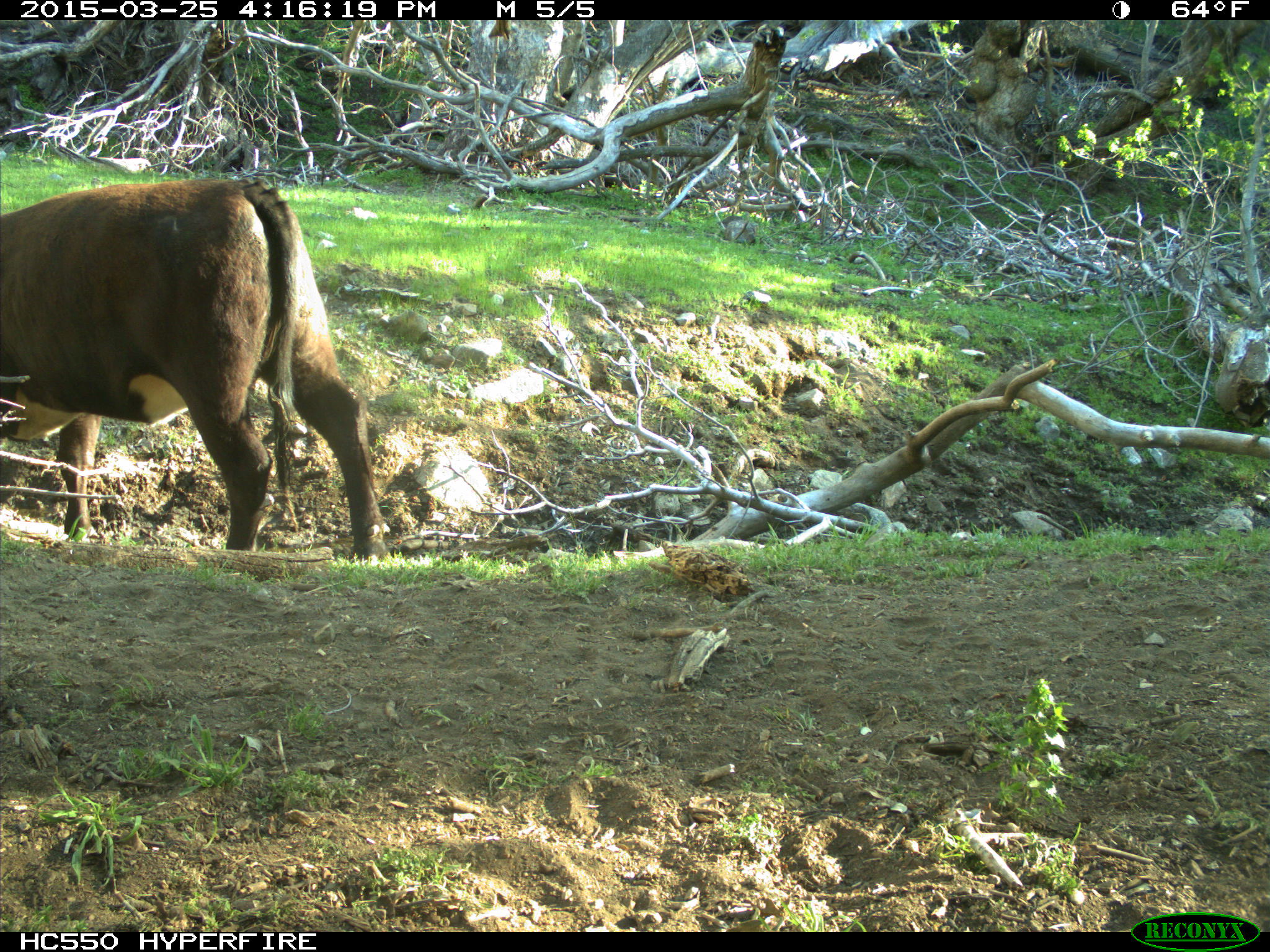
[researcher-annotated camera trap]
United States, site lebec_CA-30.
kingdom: Animalia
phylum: Chordata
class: Mammalia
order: Artiodactyla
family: Bovidae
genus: Bos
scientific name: Bos taurus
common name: domestic cow